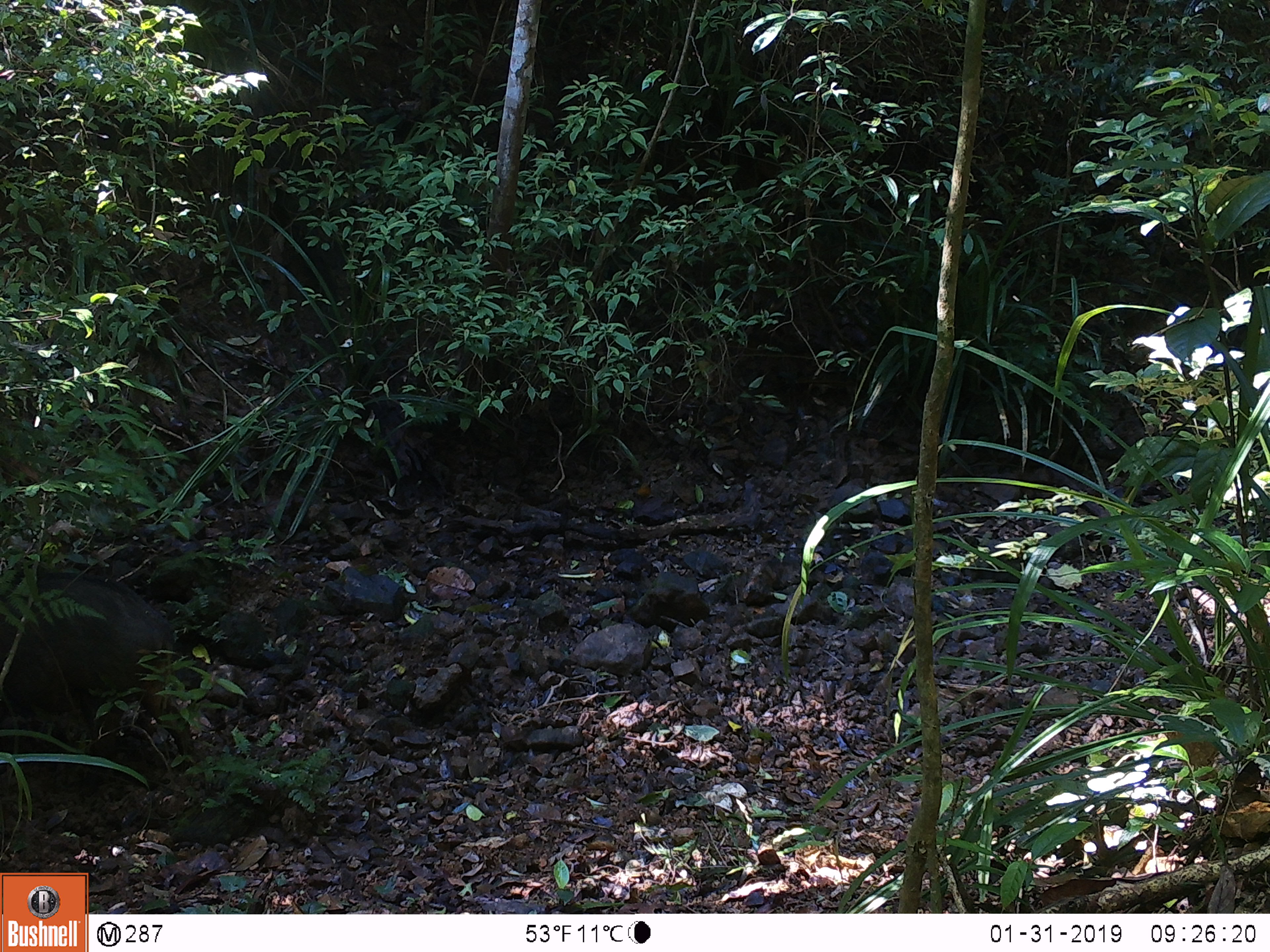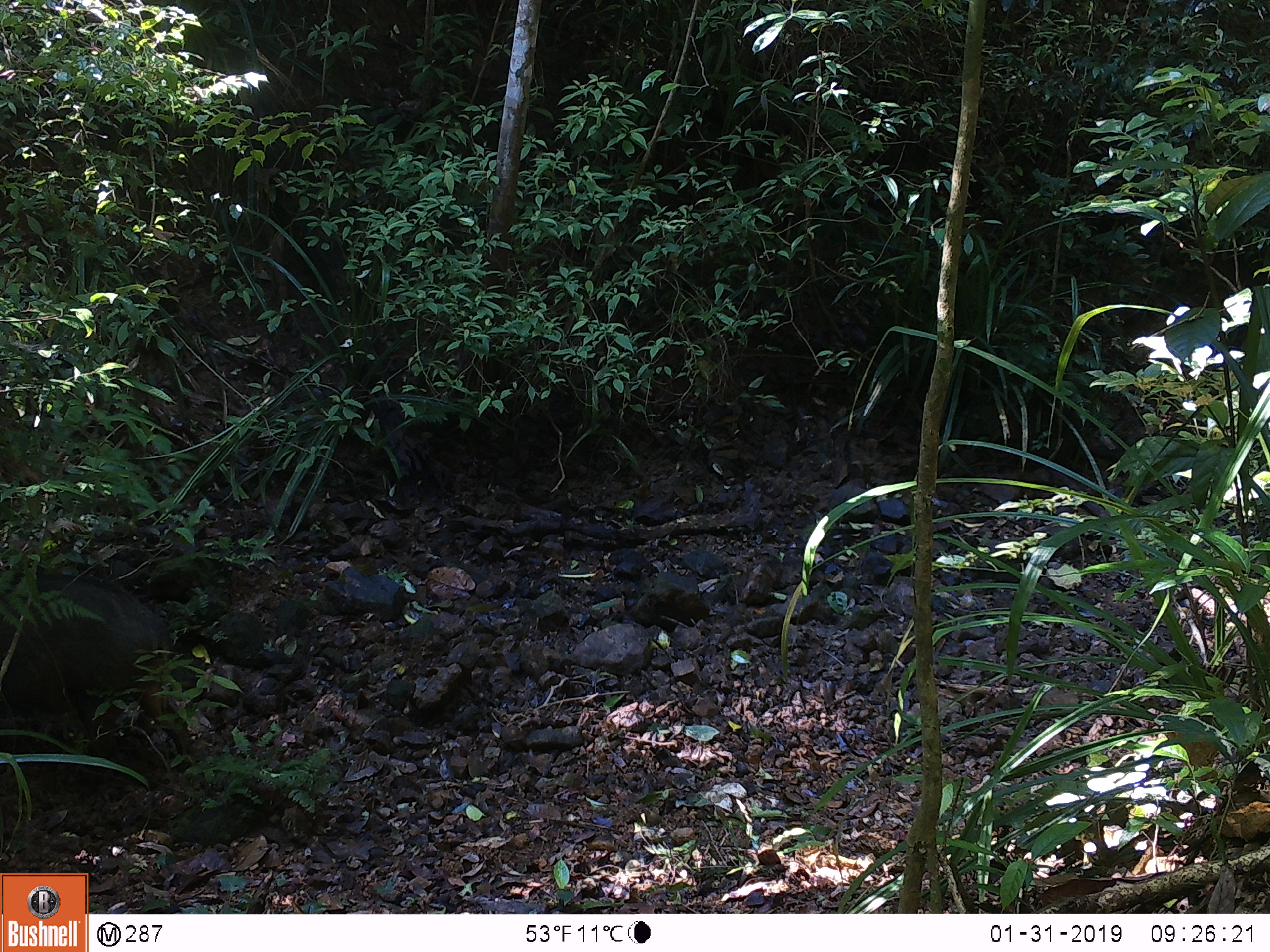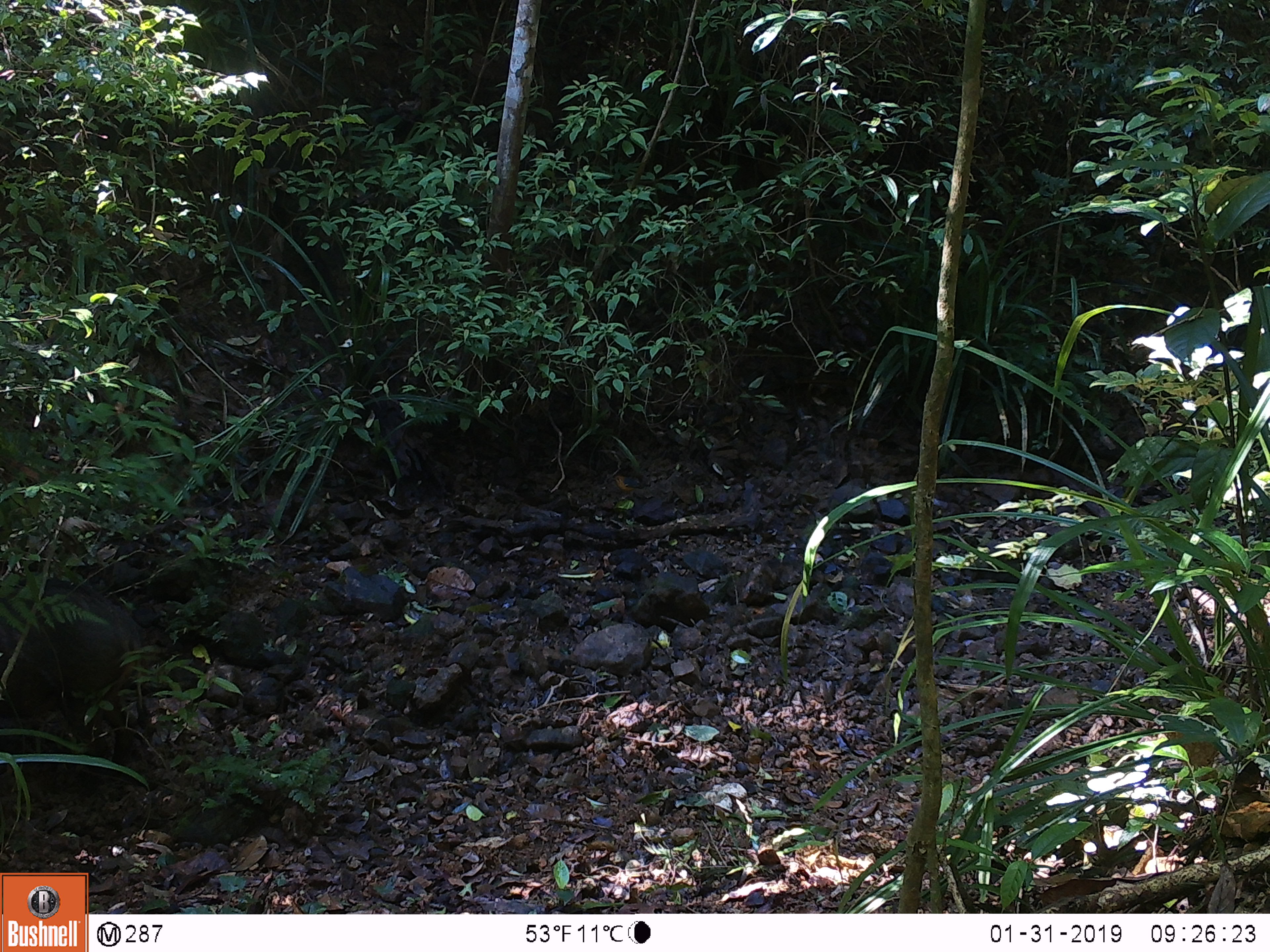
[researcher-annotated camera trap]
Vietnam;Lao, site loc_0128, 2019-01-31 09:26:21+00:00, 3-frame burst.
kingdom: Animalia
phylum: Chordata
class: Mammalia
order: Artiodactyla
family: Suidae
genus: Sus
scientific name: Sus scrofa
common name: eurasian wild pig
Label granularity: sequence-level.